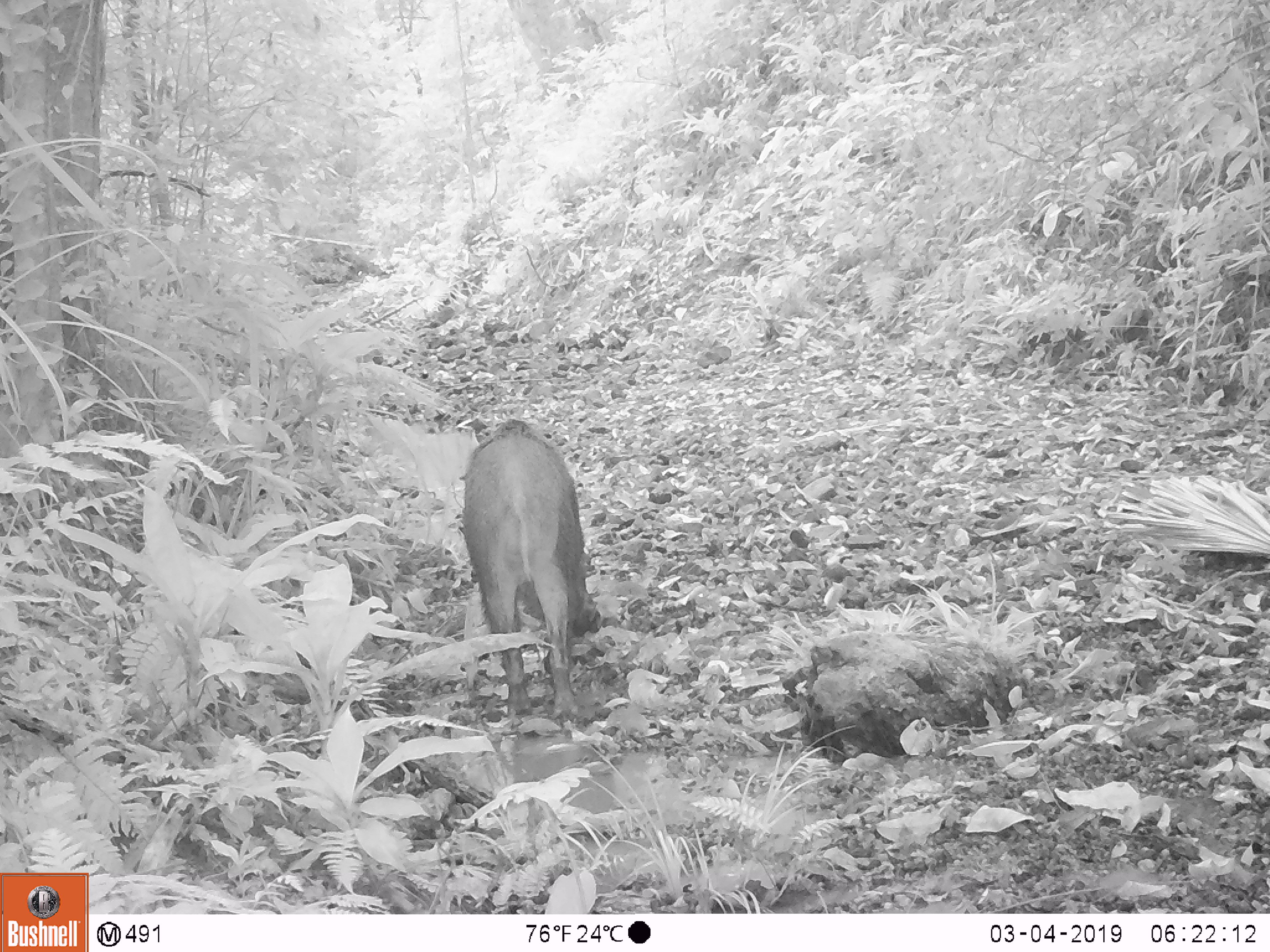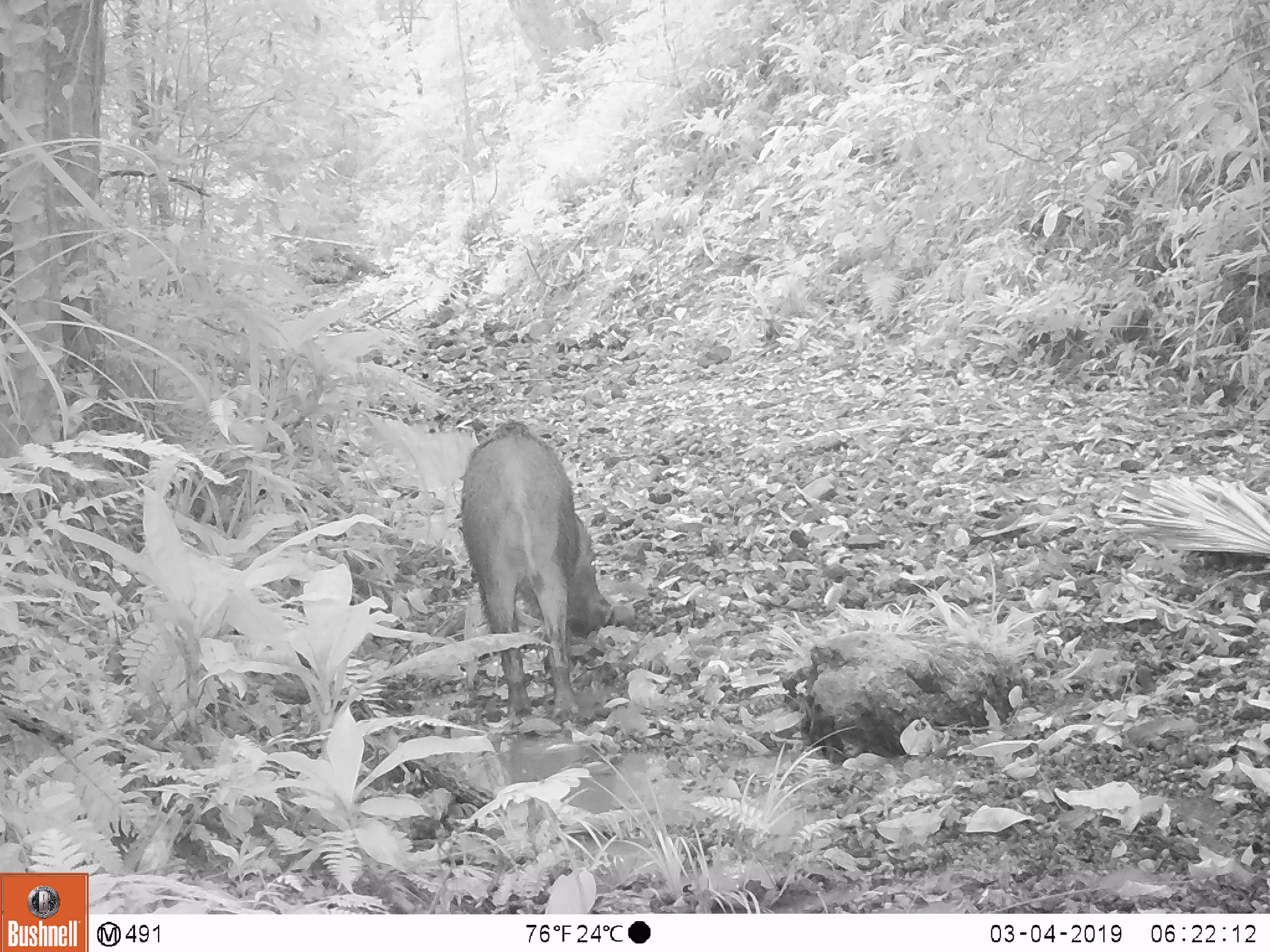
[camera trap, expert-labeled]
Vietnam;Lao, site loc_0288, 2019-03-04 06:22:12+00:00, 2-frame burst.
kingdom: Animalia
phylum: Chordata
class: Mammalia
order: Artiodactyla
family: Suidae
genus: Sus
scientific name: Sus scrofa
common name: eurasian wild pig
Eurasian wild pig (Sus scrofa). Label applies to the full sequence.